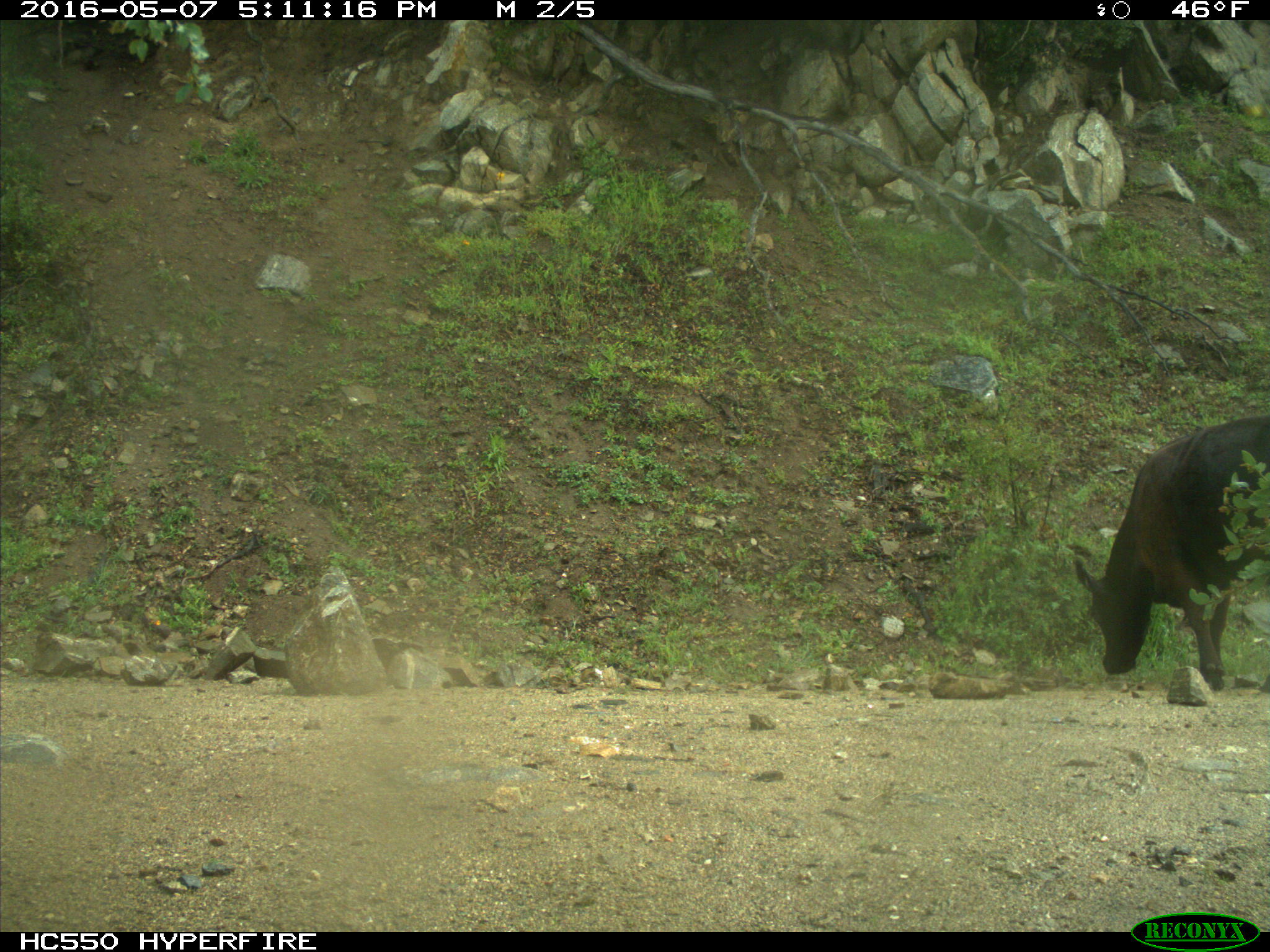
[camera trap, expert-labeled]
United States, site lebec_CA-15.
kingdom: Animalia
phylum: Chordata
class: Mammalia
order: Artiodactyla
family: Bovidae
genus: Bos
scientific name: Bos taurus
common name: domestic cow